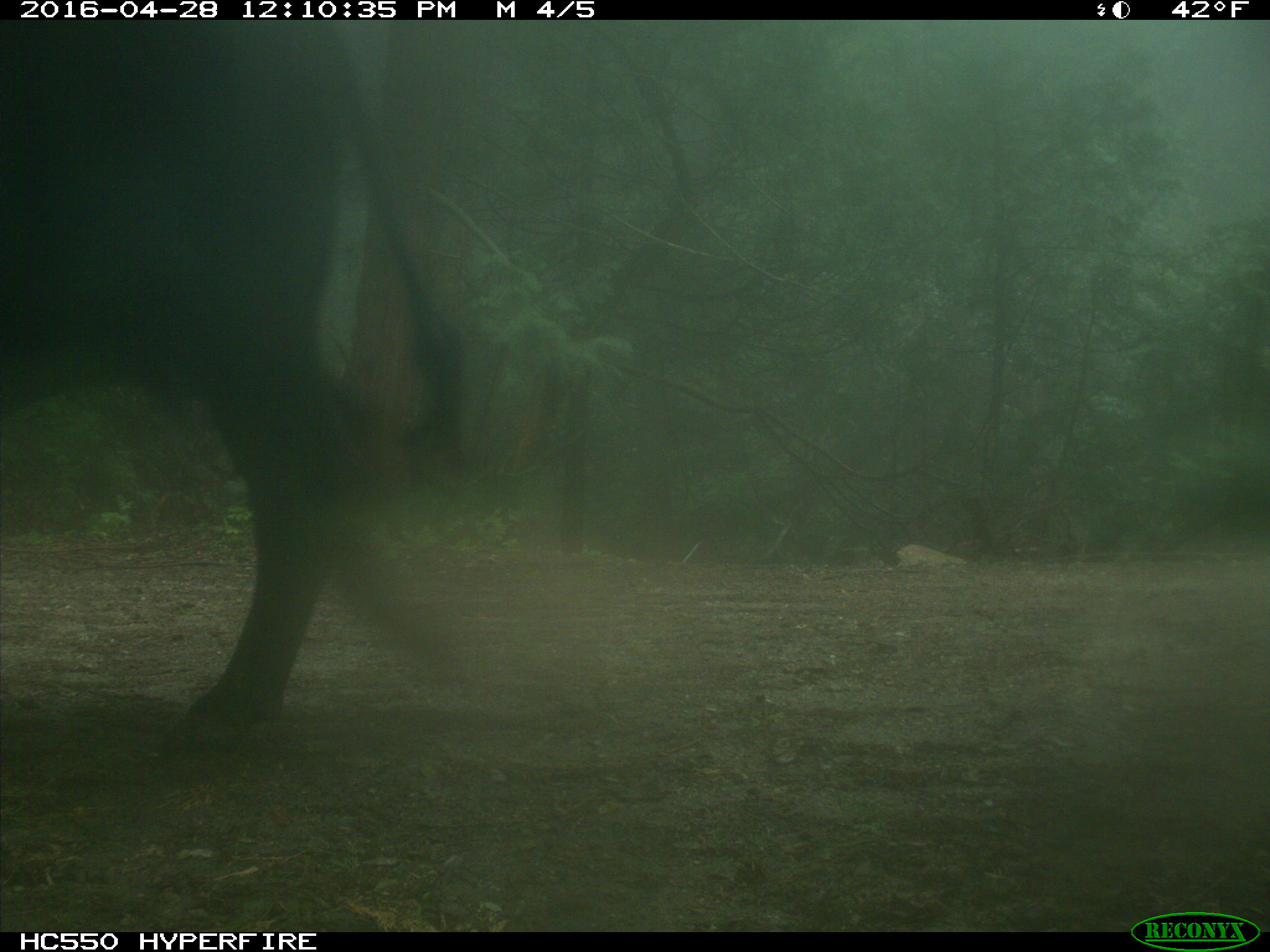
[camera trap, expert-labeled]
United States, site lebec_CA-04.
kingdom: Animalia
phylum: Chordata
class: Mammalia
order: Artiodactyla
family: Bovidae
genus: Bos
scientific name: Bos taurus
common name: domestic cow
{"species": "Bos taurus (domestic cow)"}